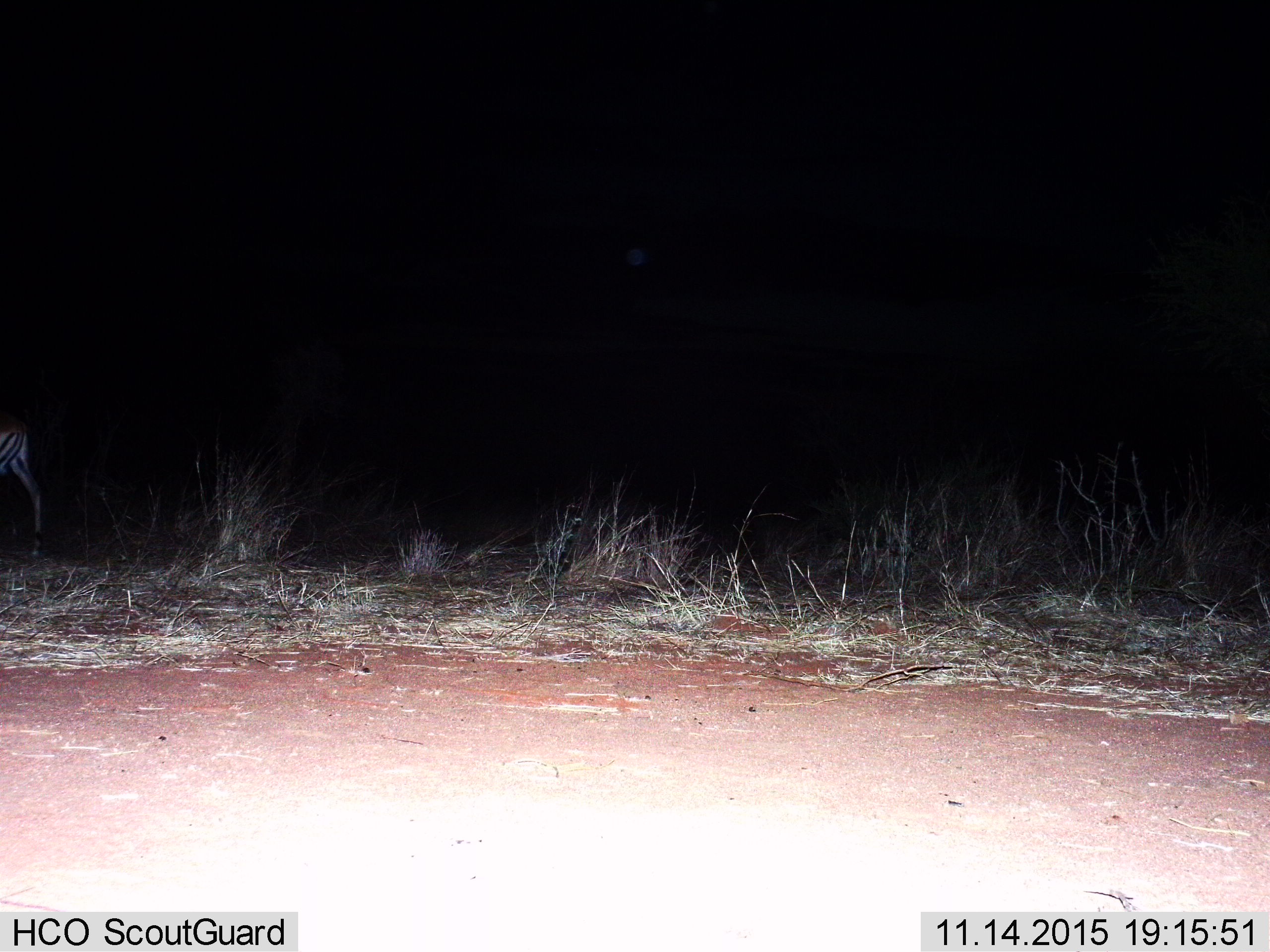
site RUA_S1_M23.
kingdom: Animalia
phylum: Chordata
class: Mammalia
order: Artiodactyla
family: Bovidae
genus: Aepyceros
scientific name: Aepyceros melampus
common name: impala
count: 1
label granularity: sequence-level